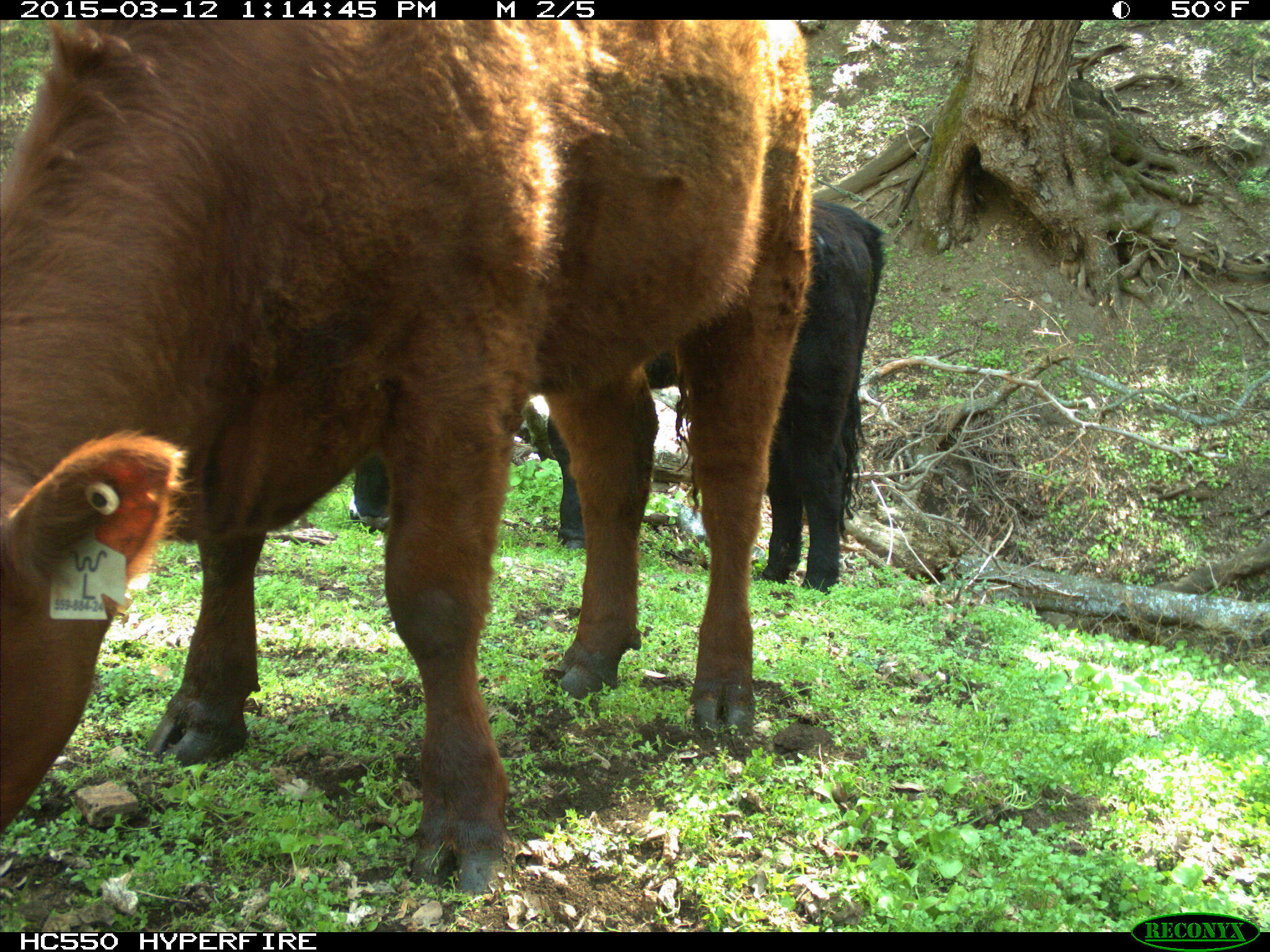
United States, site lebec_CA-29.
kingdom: Animalia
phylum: Chordata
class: Mammalia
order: Artiodactyla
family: Bovidae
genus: Bos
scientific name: Bos taurus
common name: domestic cow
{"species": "Bos taurus (domestic cow)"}